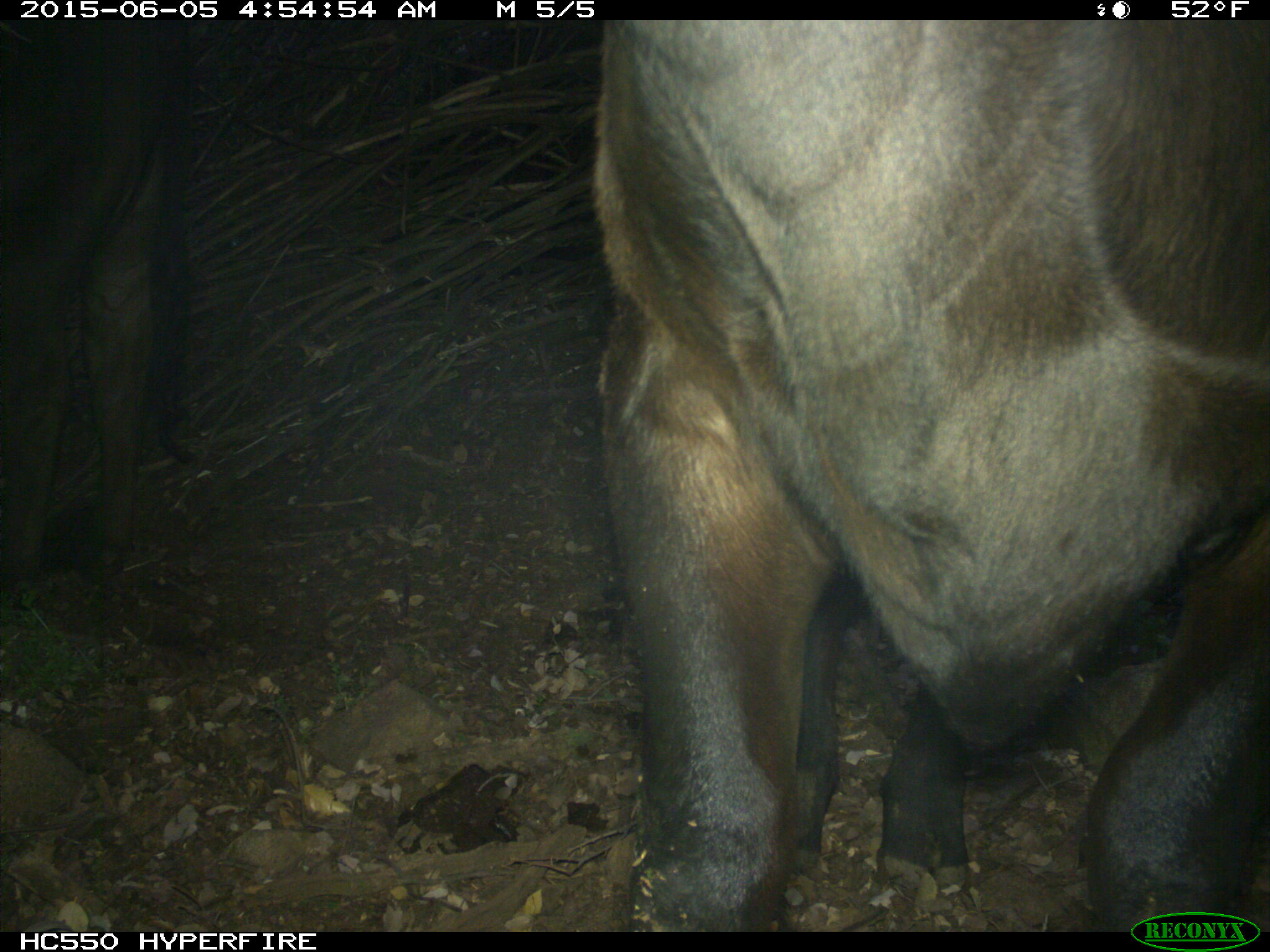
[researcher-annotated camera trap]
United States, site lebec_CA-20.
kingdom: Animalia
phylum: Chordata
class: Mammalia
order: Artiodactyla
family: Bovidae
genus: Bos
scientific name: Bos taurus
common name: domestic cow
Bos taurus (domestic cow).